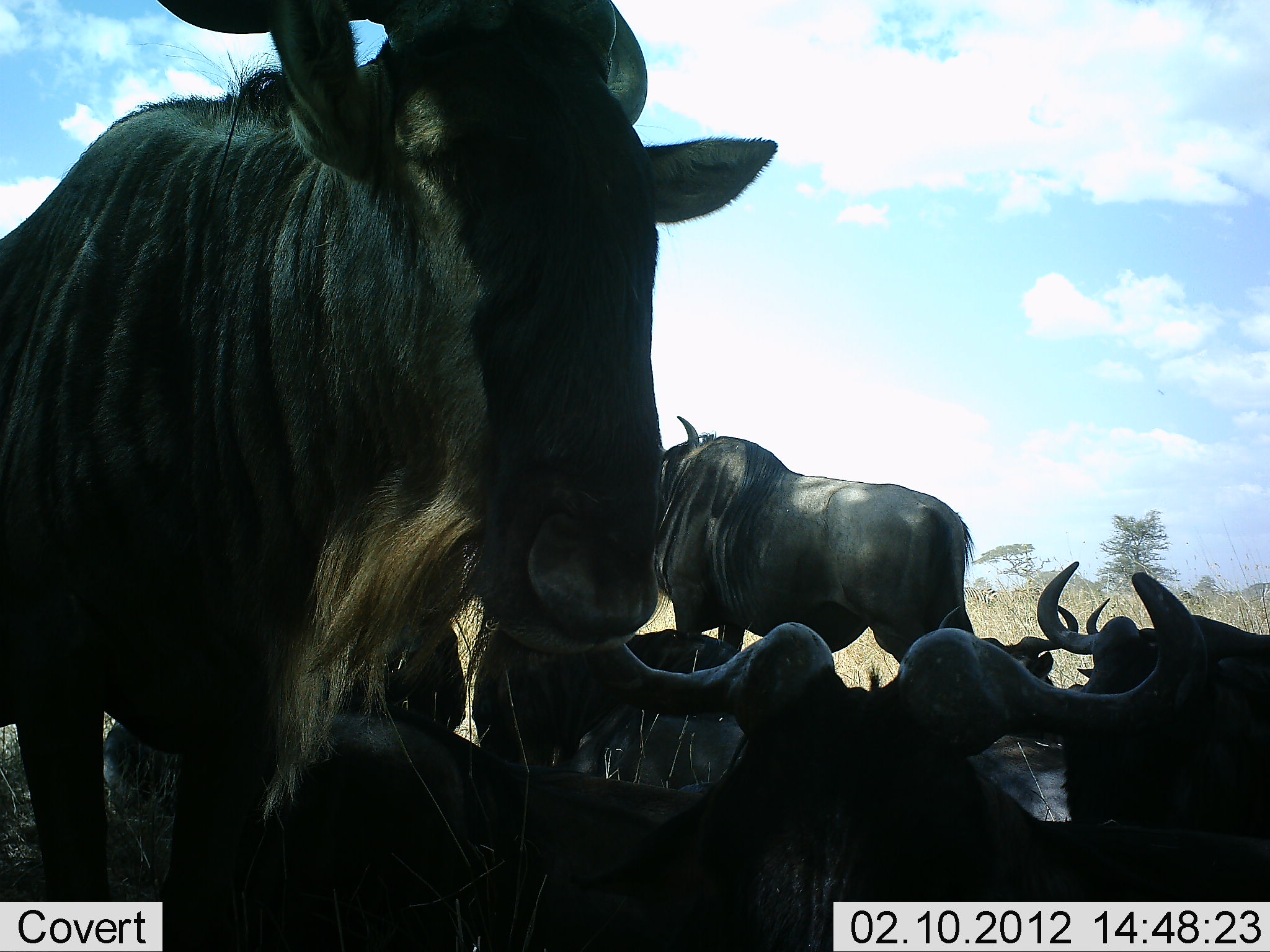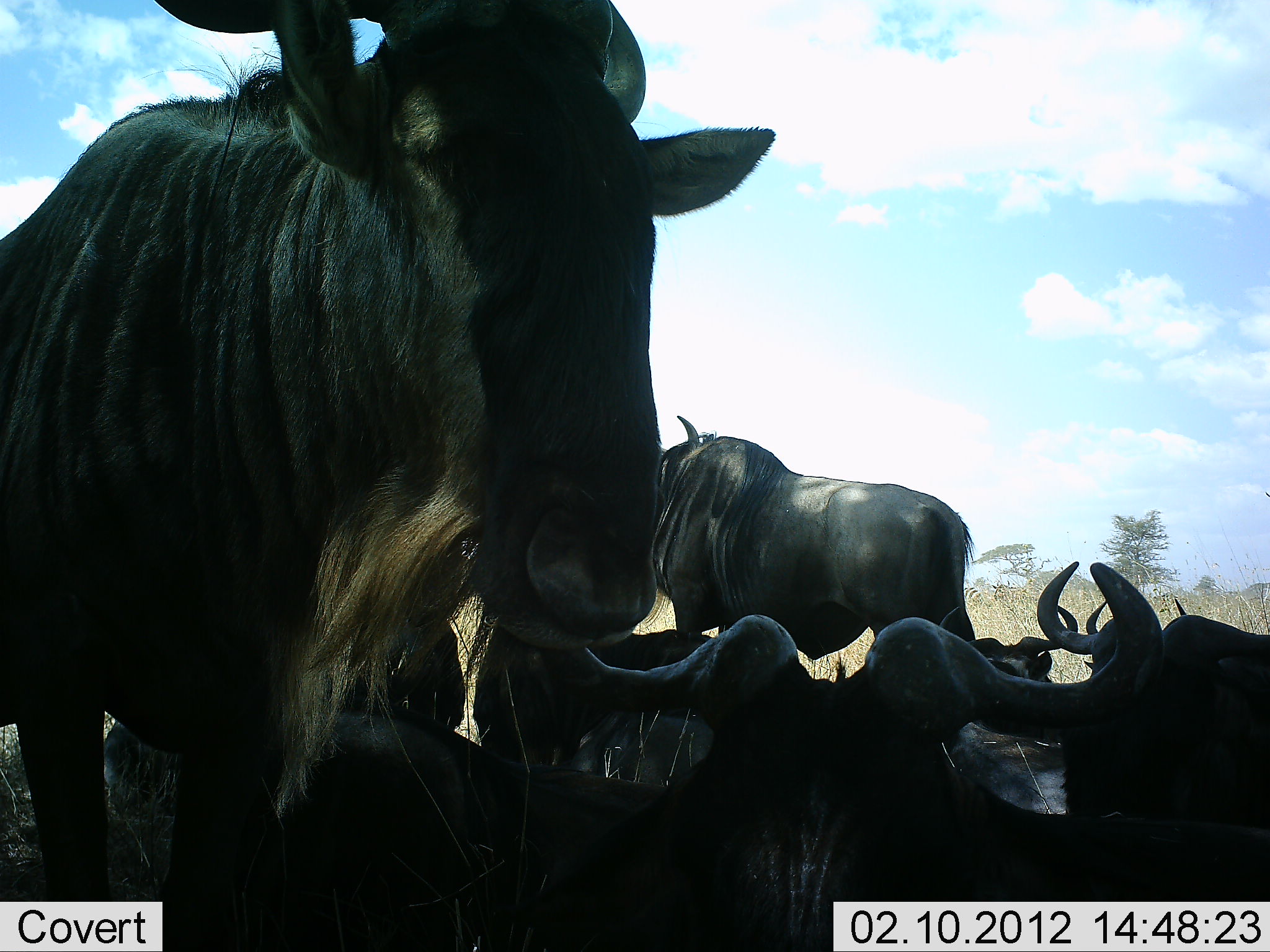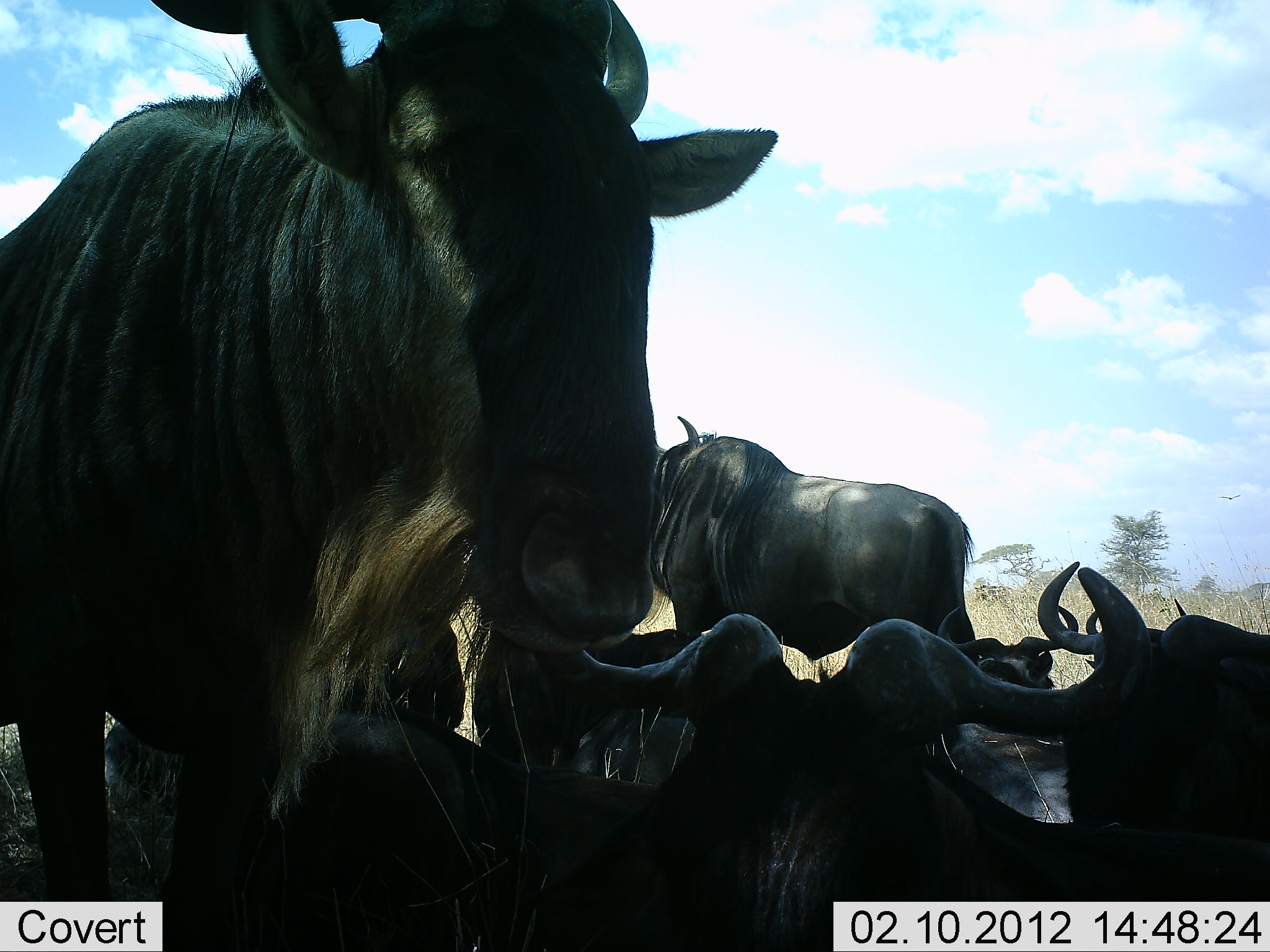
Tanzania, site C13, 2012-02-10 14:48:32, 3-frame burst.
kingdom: Animalia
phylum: Chordata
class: Mammalia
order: Artiodactyla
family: Bovidae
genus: Connochaetes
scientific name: Connochaetes taurinus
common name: blue wildebeest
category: wildebeest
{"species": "wildebeest (blue wildebeest) (Connochaetes taurinus)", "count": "8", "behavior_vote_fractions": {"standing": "72%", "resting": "100%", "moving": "0%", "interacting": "6%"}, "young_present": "0%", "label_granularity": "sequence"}